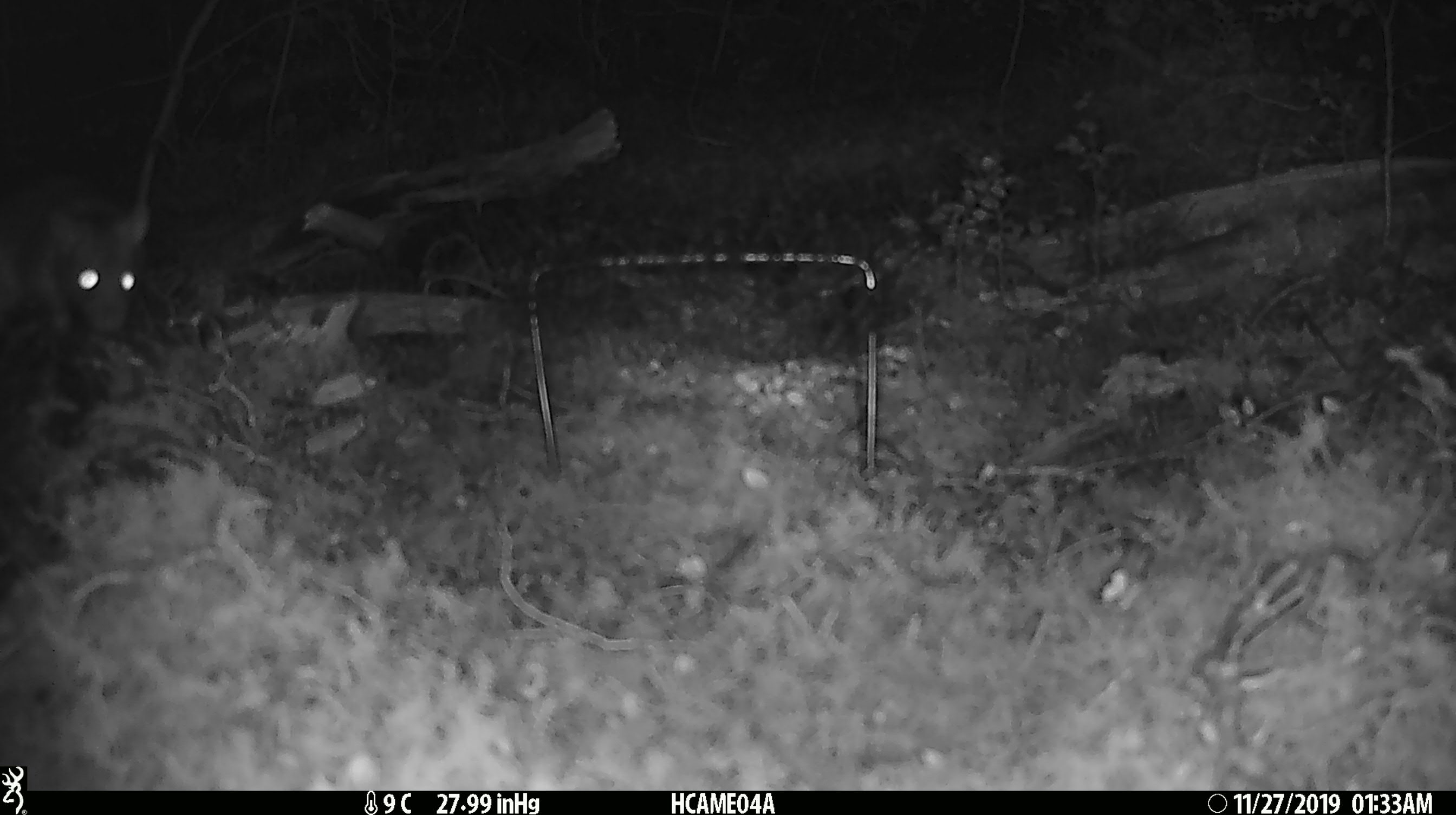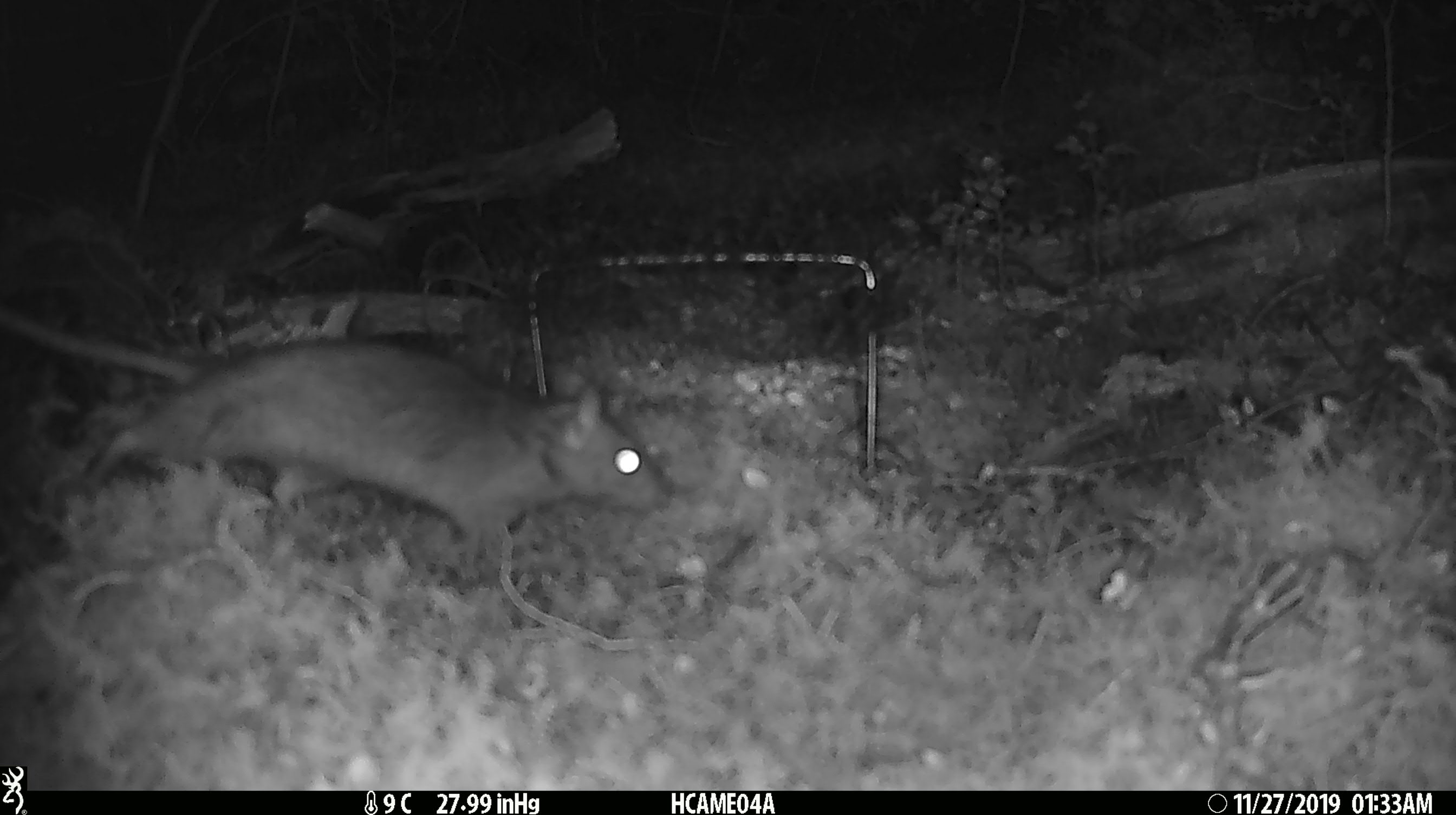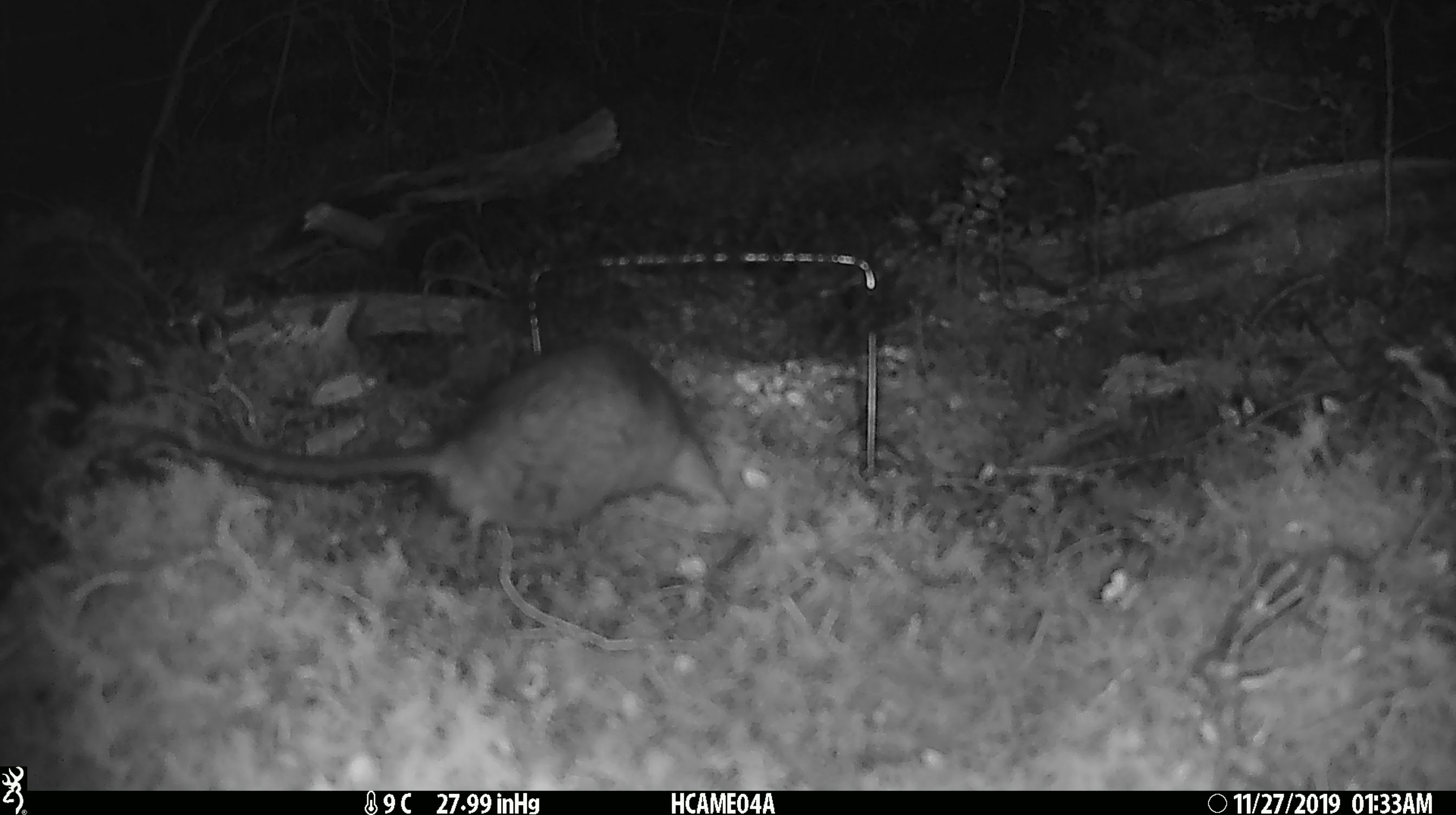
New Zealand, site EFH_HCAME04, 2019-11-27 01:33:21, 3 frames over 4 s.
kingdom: Animalia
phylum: Chordata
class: Mammalia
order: Rodentia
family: Muridae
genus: Rattus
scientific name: Rattus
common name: rat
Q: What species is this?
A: Rat (Rattus).